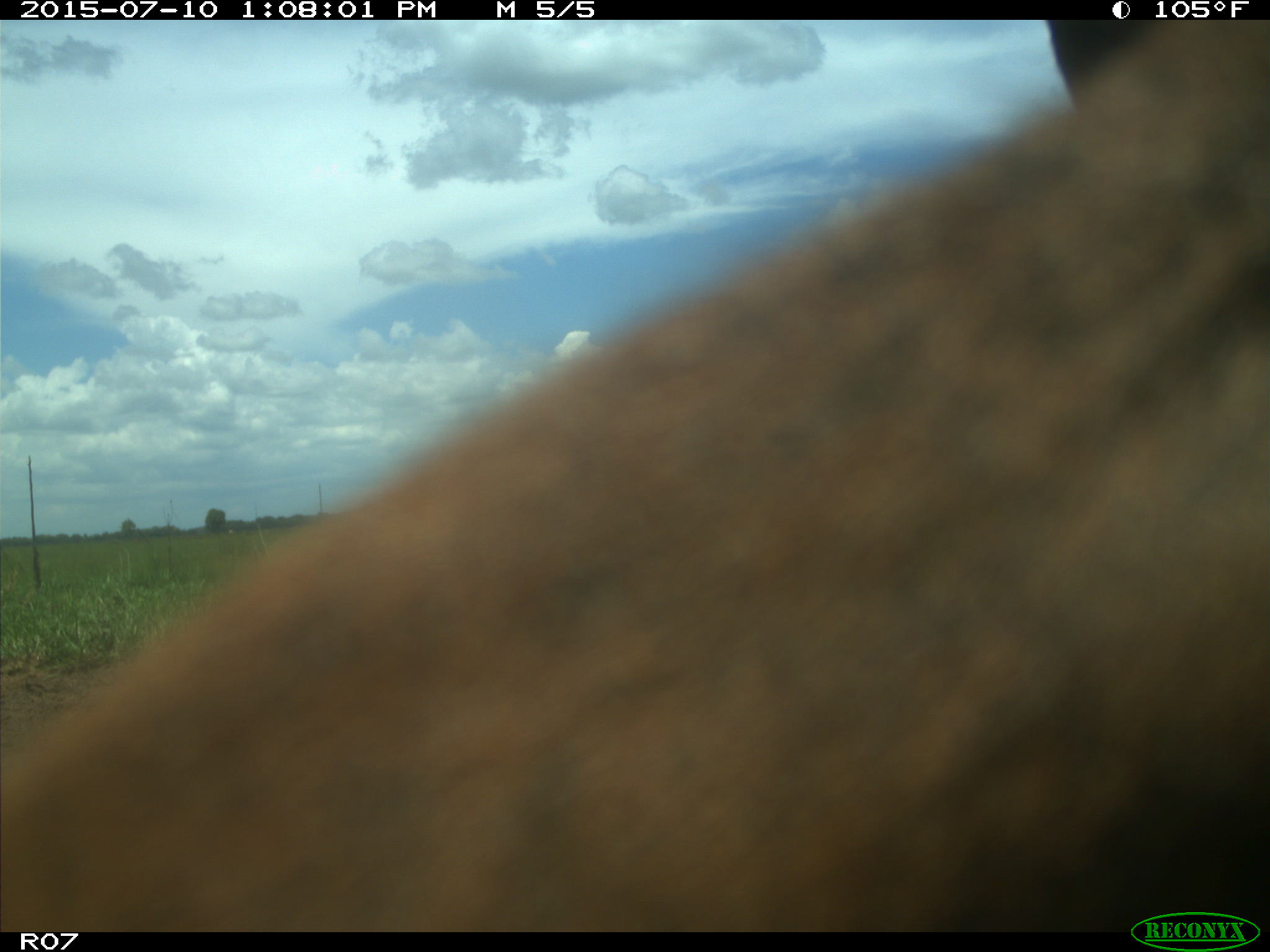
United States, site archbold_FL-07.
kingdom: Animalia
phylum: Chordata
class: Mammalia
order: Artiodactyla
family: Bovidae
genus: Bos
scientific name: Bos taurus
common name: domestic cow